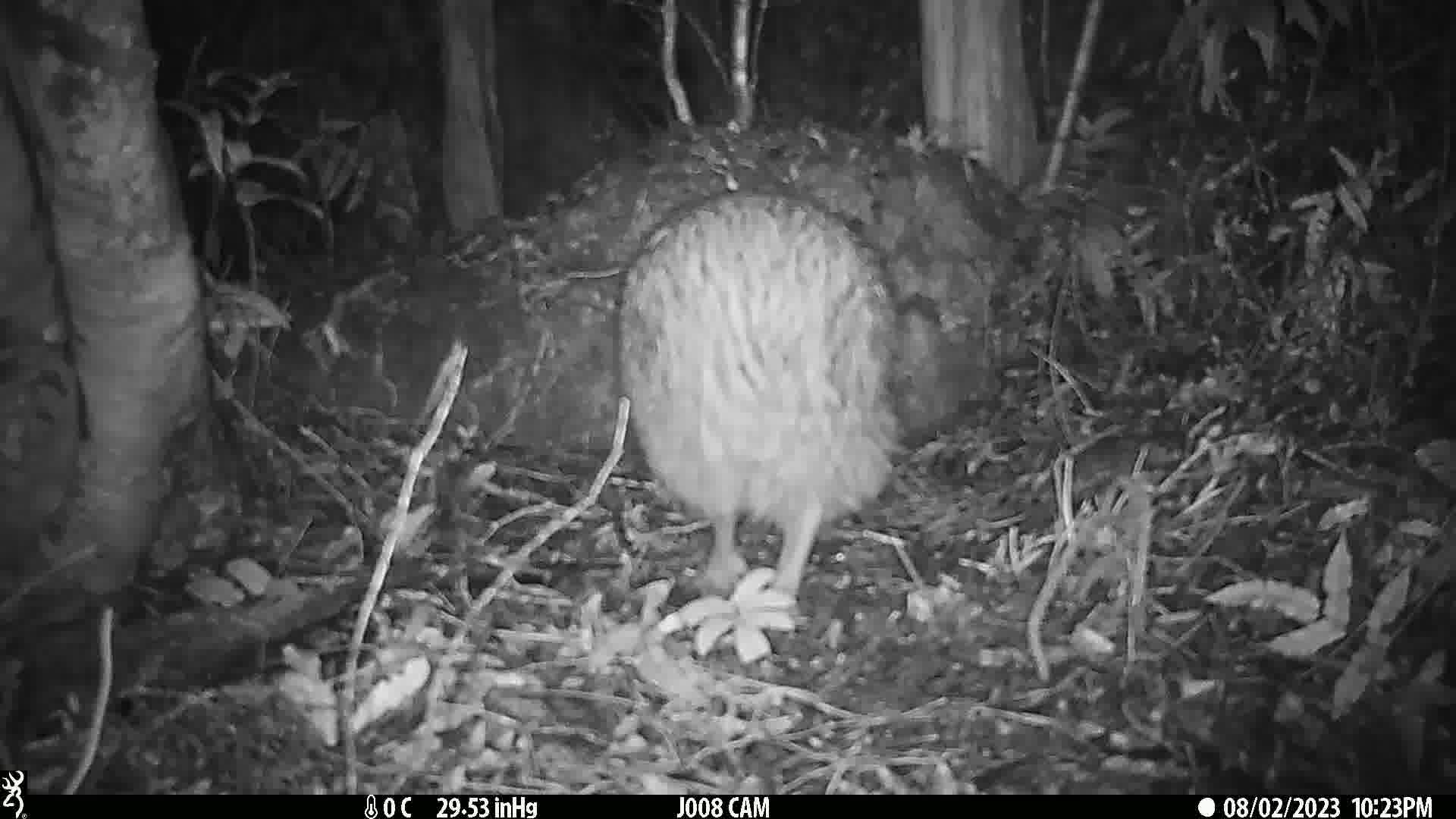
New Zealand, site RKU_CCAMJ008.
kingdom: Animalia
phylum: Chordata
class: Aves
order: Apterygiformes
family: Apterygidae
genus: Apteryx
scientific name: Apteryx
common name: kiwi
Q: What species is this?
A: Kiwi (Apteryx).